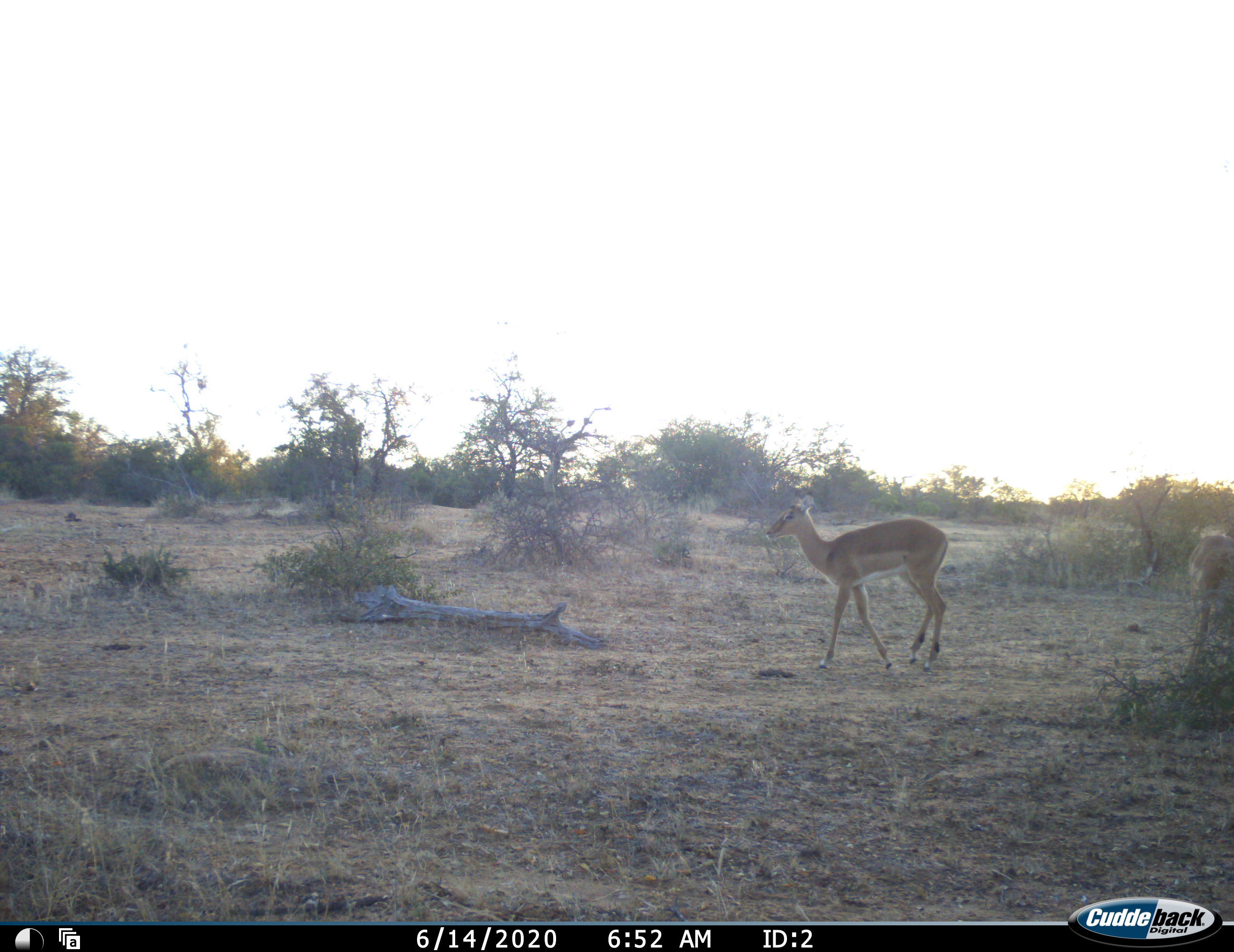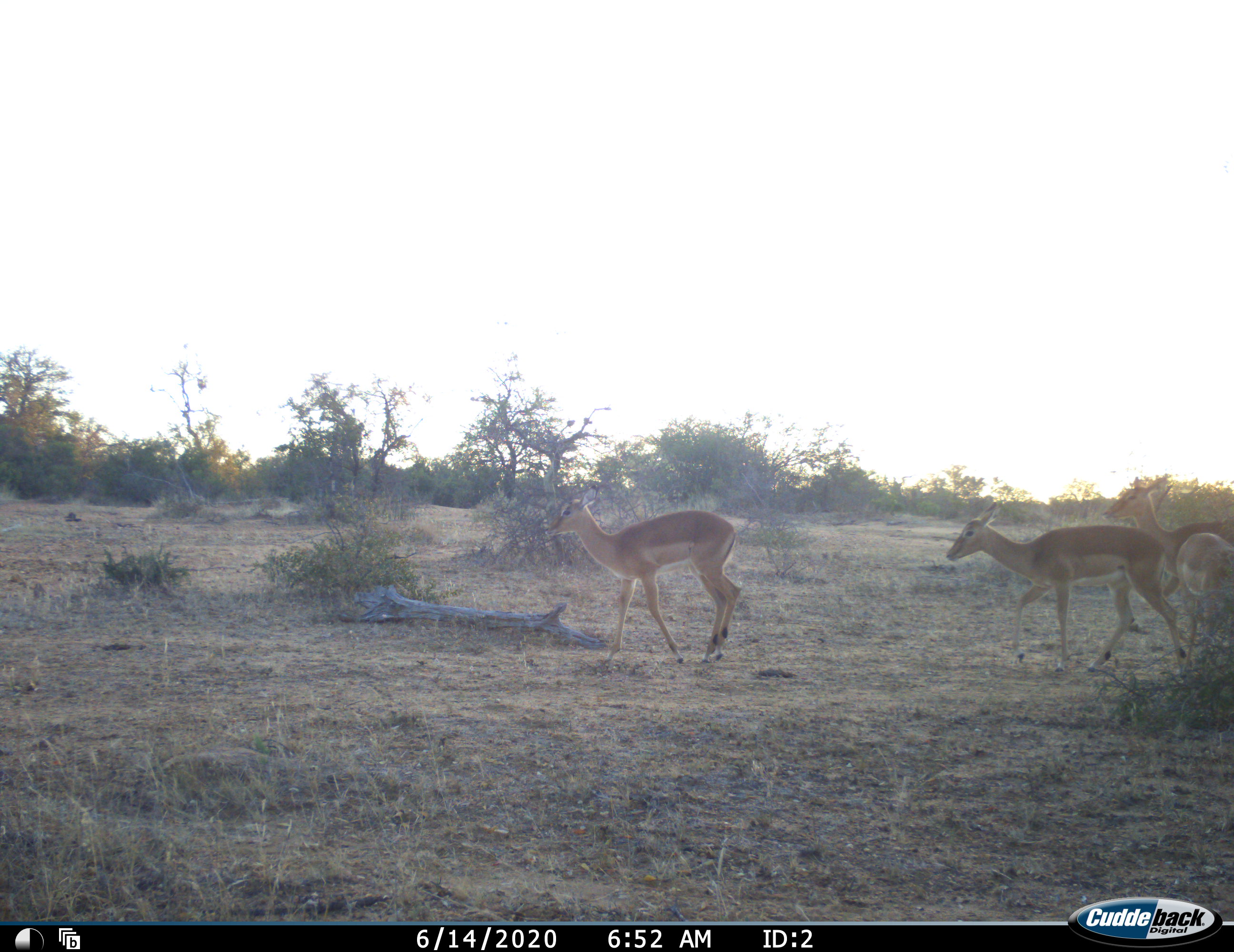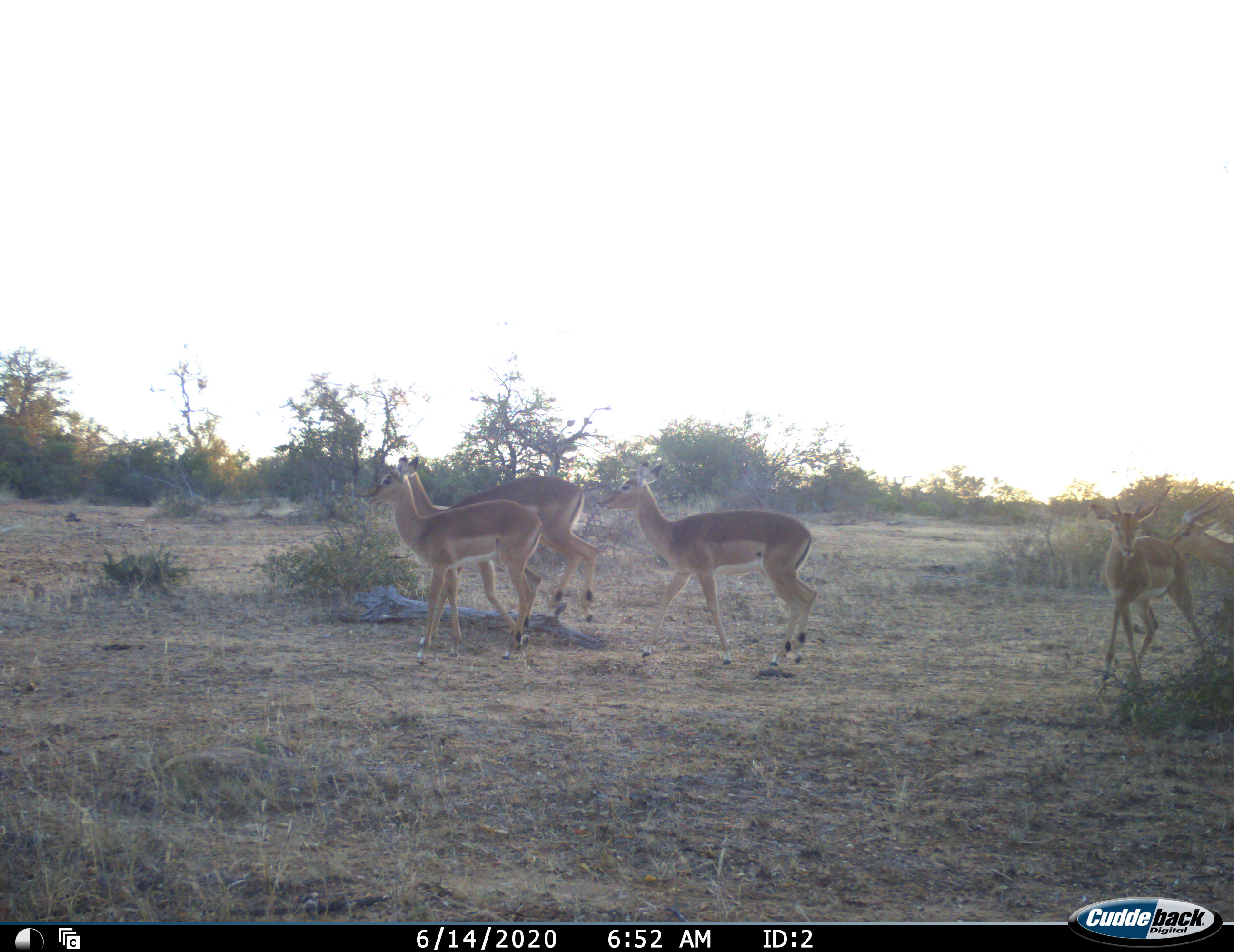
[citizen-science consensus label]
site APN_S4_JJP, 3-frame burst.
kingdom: Animalia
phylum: Chordata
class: Mammalia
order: Artiodactyla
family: Bovidae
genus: Aepyceros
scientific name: Aepyceros melampus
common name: impala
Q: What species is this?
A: Impala (Aepyceros melampus).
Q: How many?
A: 5.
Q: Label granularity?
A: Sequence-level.